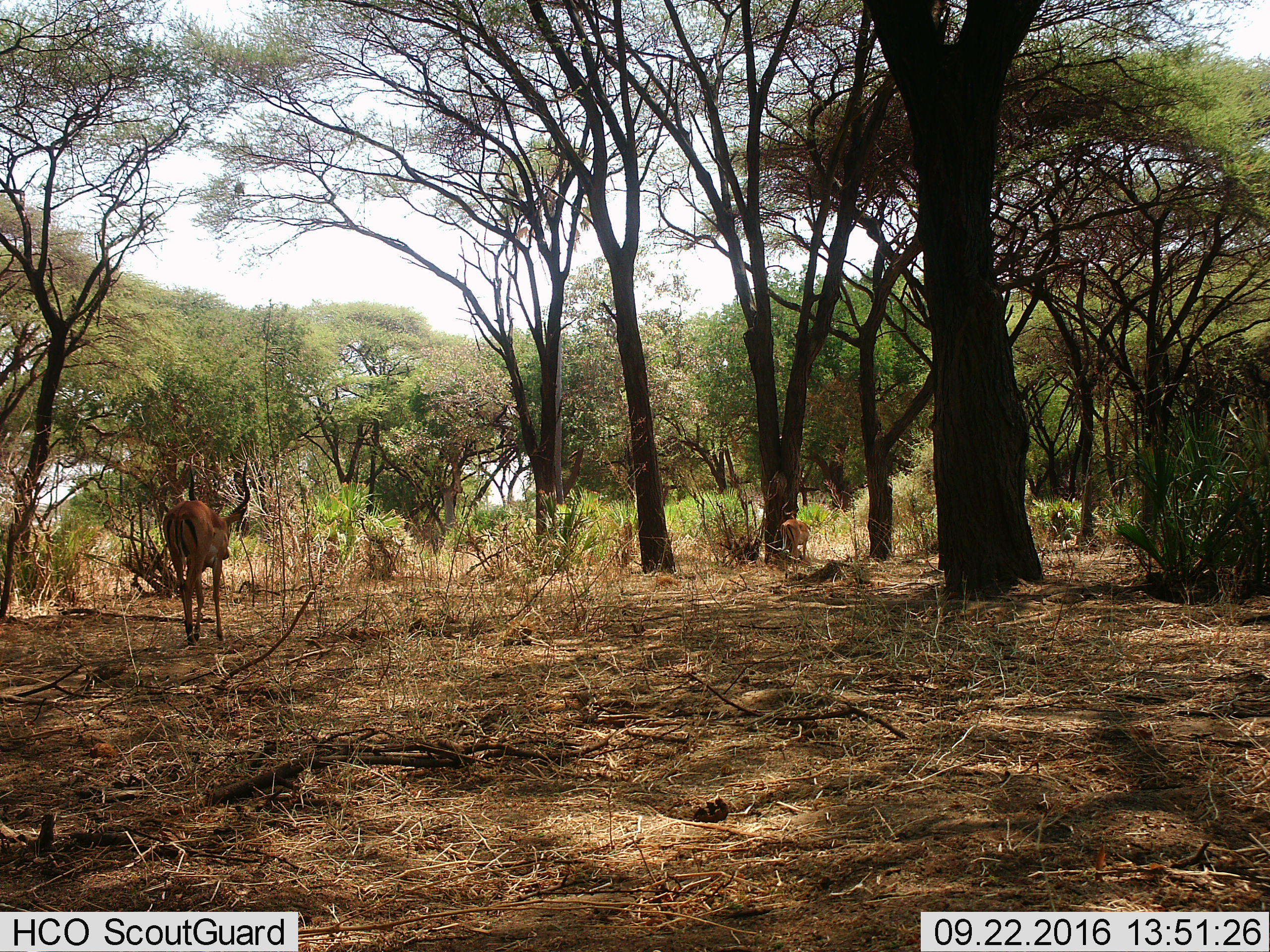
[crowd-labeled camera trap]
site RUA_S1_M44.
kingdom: Animalia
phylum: Chordata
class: Mammalia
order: Artiodactyla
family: Bovidae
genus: Aepyceros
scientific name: Aepyceros melampus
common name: impala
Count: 2.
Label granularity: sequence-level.